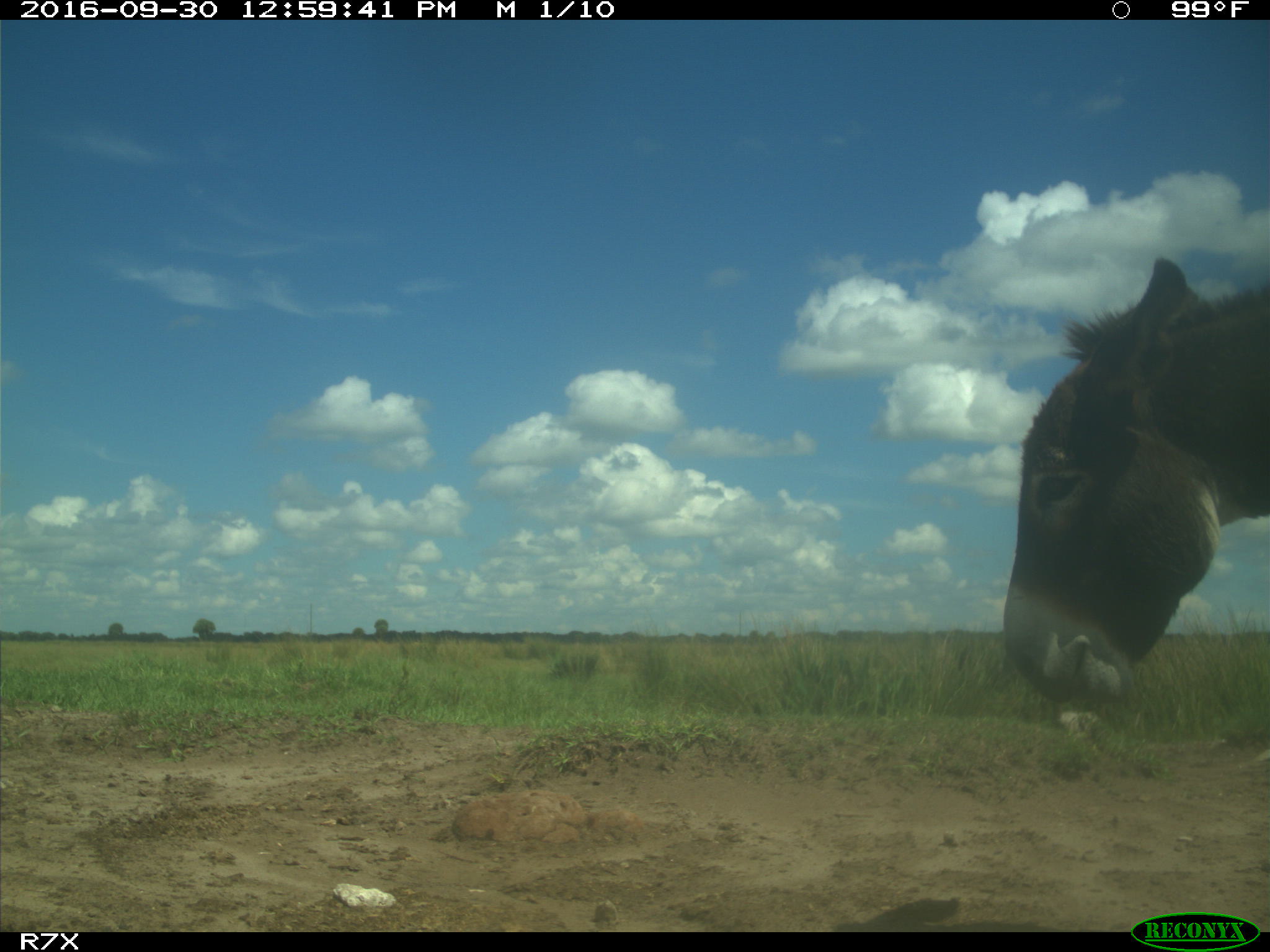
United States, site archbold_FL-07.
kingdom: Animalia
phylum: Chordata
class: Mammalia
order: Perissodactyla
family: Equidae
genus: Equus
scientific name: Equus africanus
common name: african wild ass